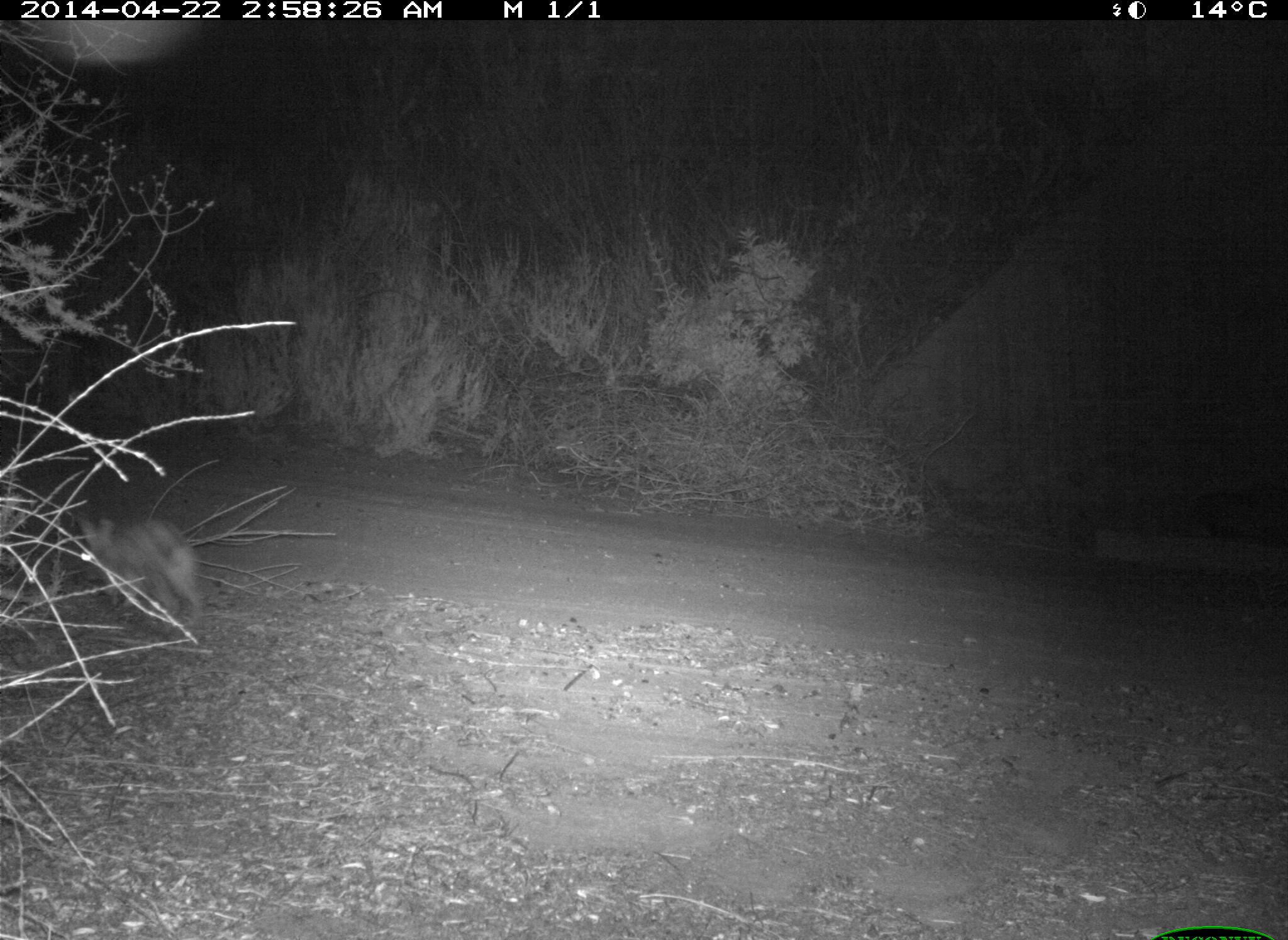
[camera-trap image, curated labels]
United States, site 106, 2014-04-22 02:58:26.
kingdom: Animalia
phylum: Chordata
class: Mammalia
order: Lagomorpha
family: Leporidae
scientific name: Leporidae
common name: rabbits and hares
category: rabbit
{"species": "rabbit (rabbits and hares) (Leporidae)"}